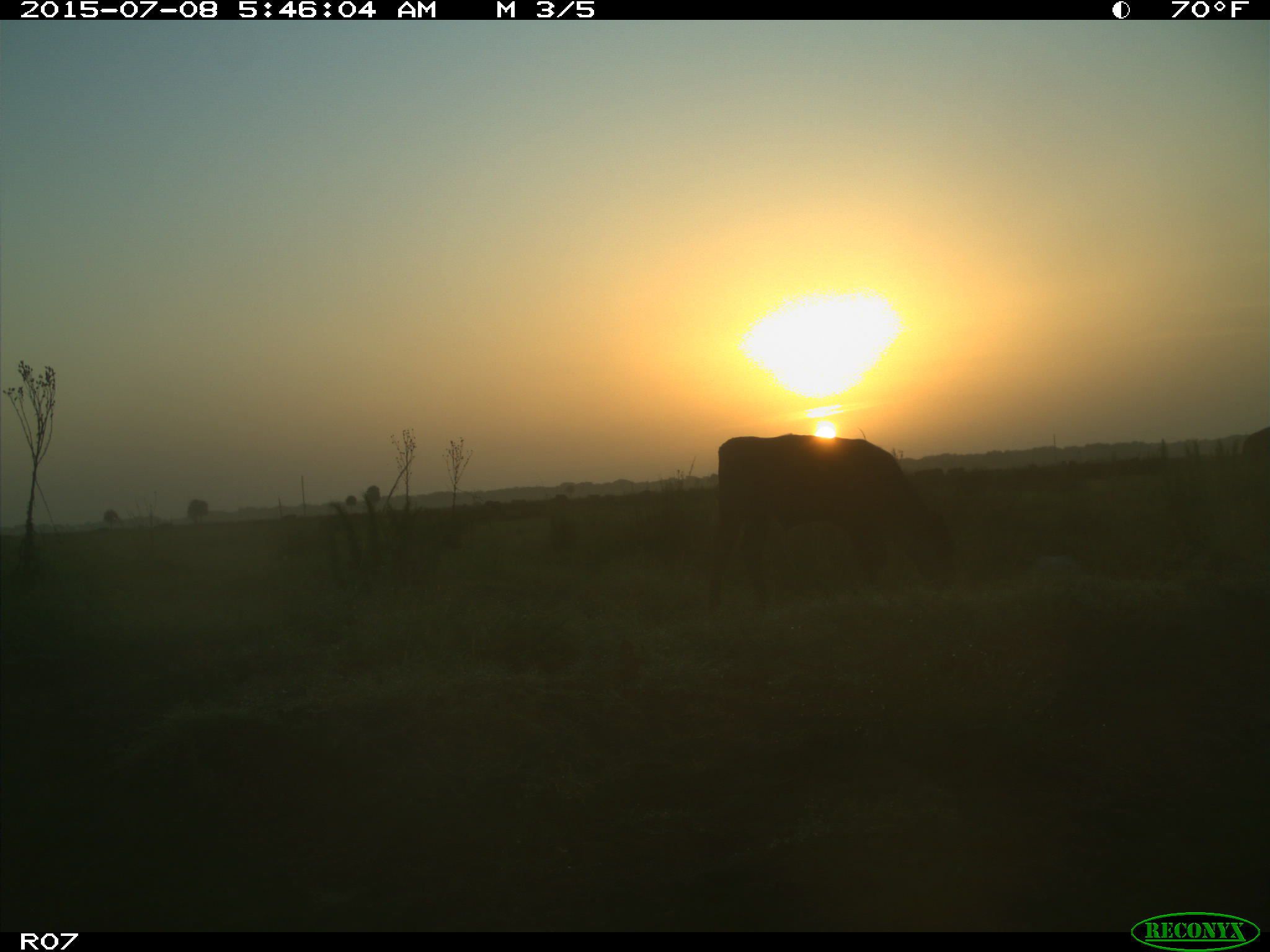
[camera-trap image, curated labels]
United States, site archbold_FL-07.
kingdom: Animalia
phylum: Chordata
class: Mammalia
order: Artiodactyla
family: Bovidae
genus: Bos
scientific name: Bos taurus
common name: domestic cow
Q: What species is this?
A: Bos taurus (domestic cow).